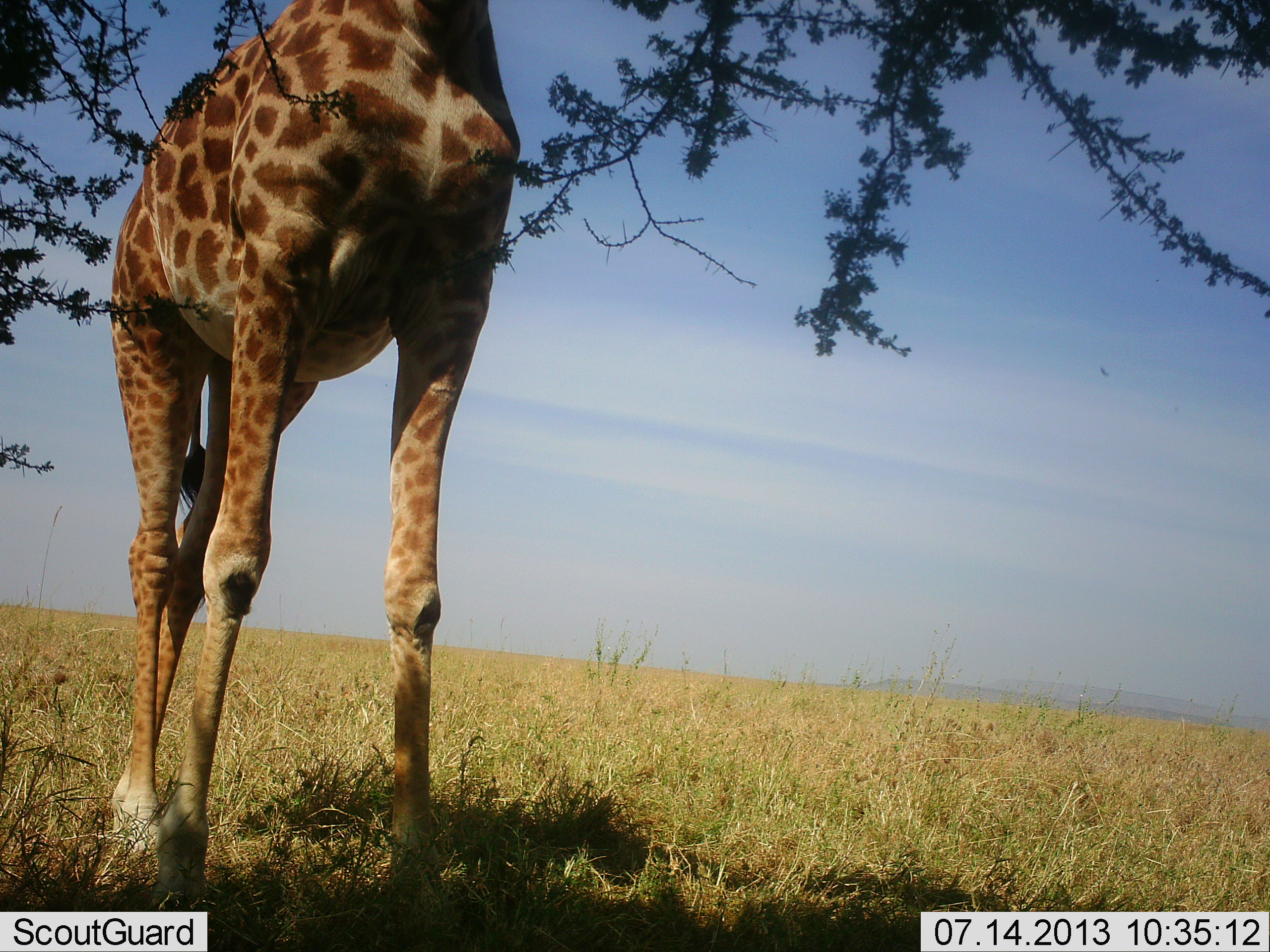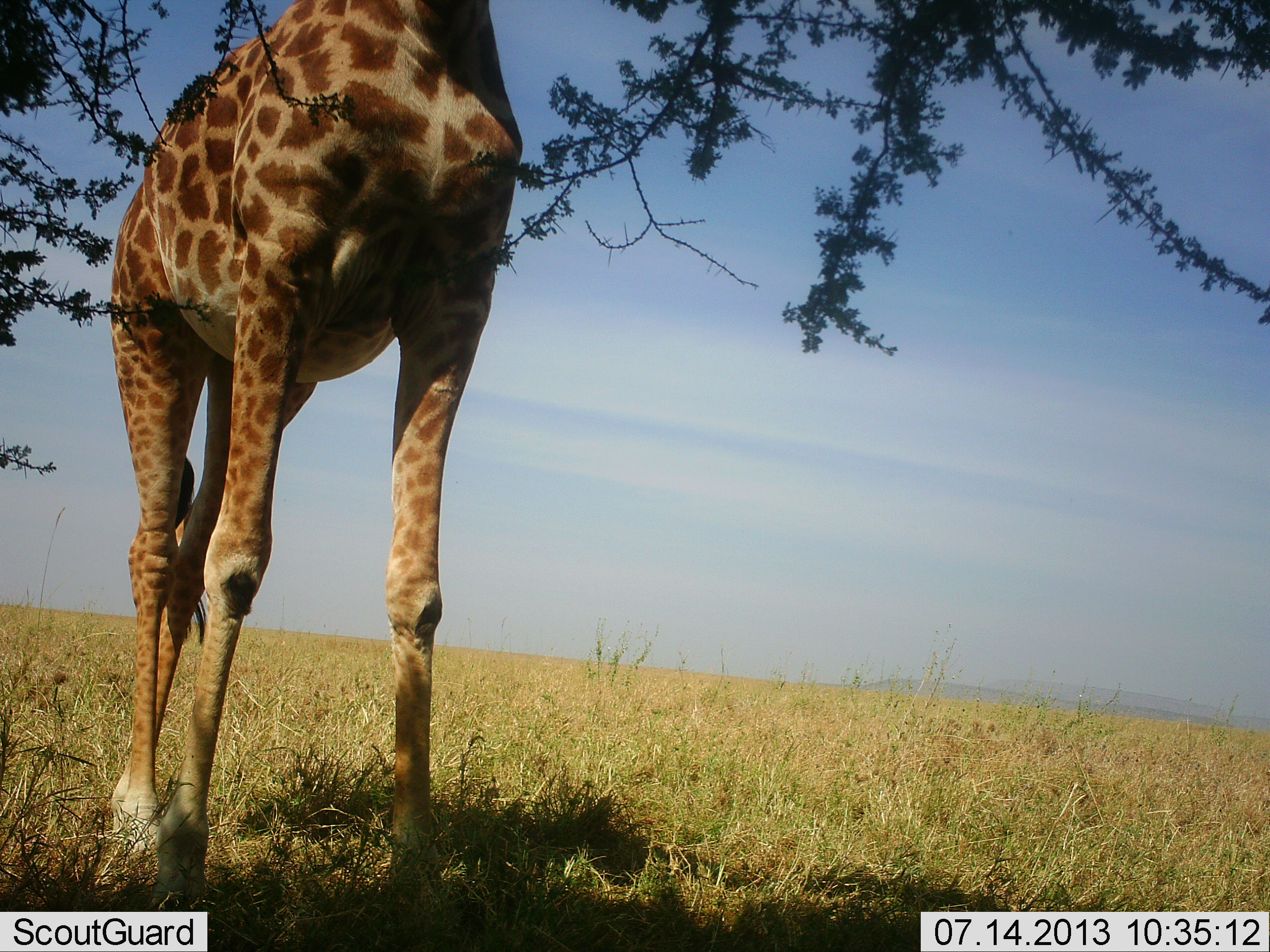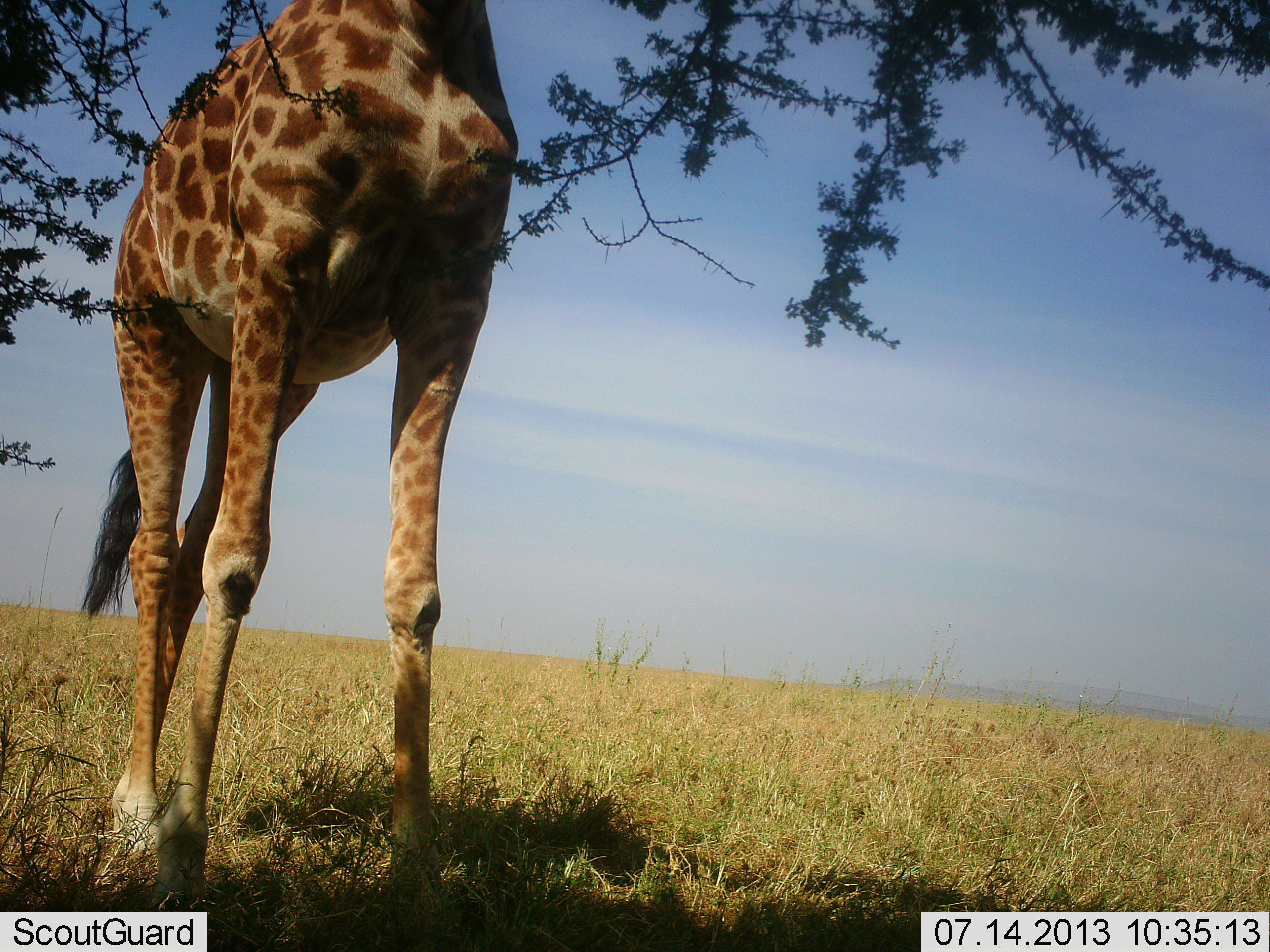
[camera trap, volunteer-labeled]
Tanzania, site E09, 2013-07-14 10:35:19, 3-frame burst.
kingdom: Animalia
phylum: Chordata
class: Mammalia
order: Artiodactyla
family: Giraffidae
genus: Giraffa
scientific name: Giraffa camelopardalis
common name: giraffe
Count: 1.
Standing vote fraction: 67%.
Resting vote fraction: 0%.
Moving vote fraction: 3%.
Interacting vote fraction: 0%.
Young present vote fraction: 0%.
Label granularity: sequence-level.